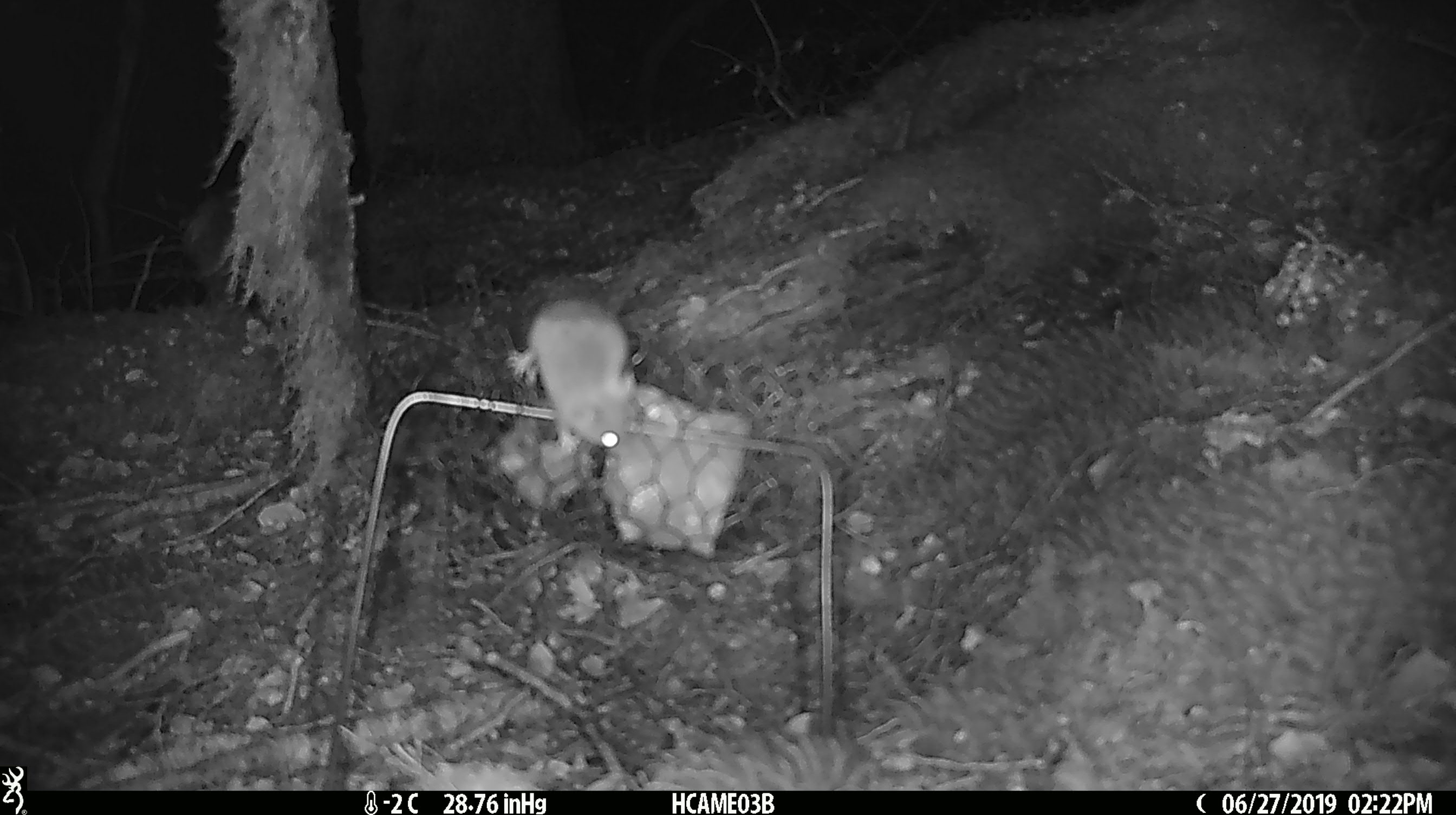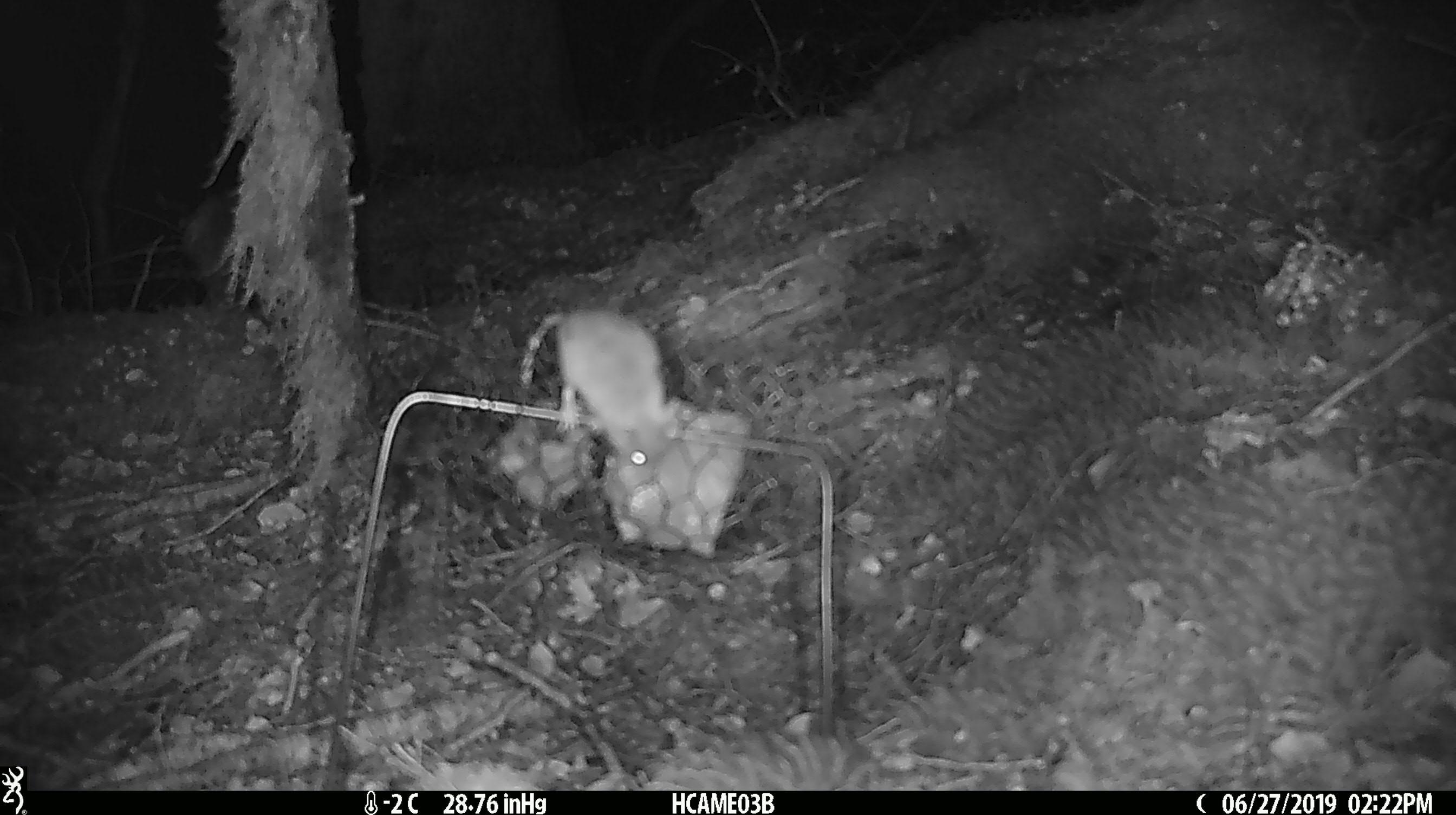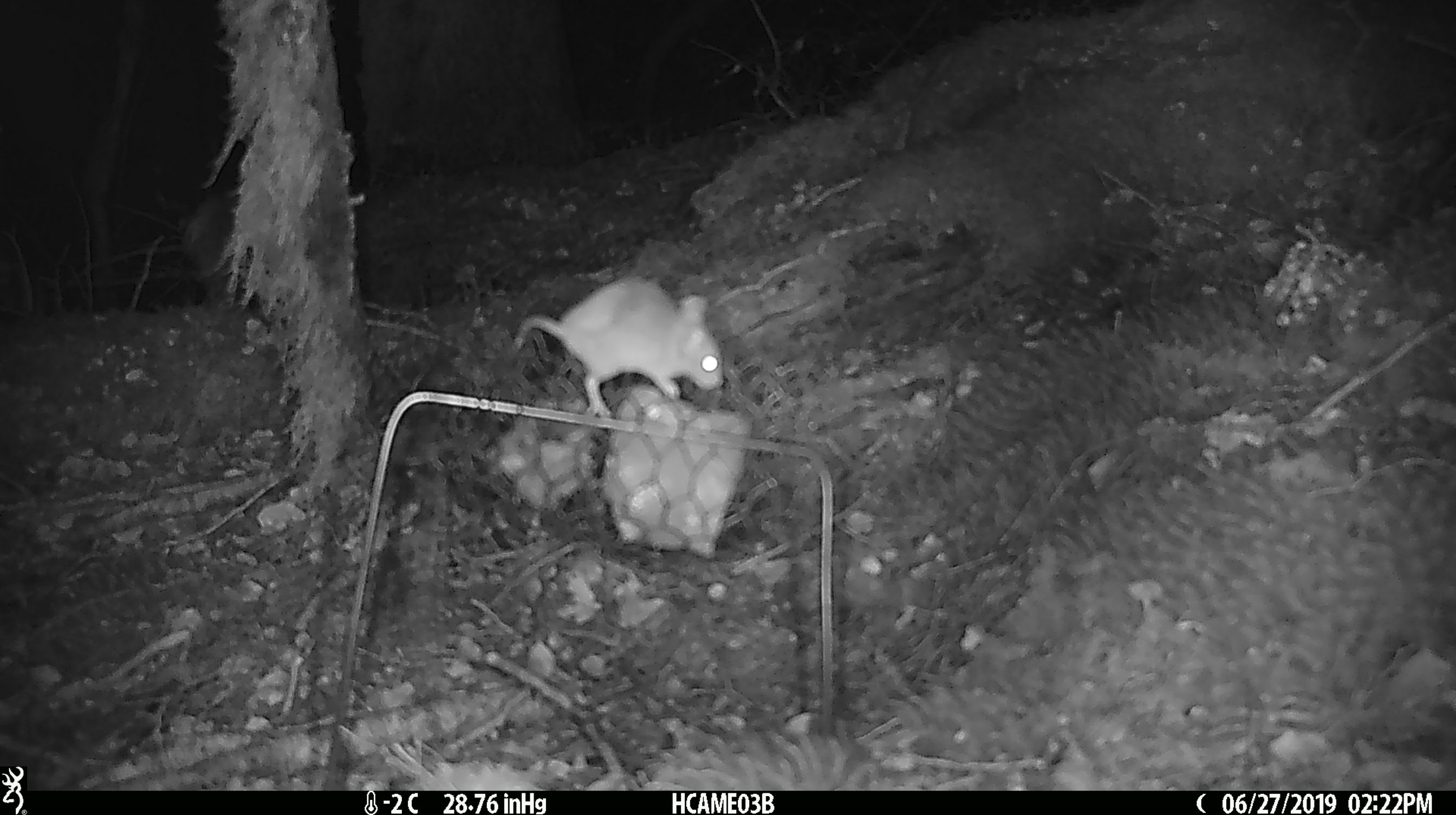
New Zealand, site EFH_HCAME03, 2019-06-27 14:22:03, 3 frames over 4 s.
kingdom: Animalia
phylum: Chordata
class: Mammalia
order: Rodentia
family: Muridae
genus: Mus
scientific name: Mus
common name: mouse